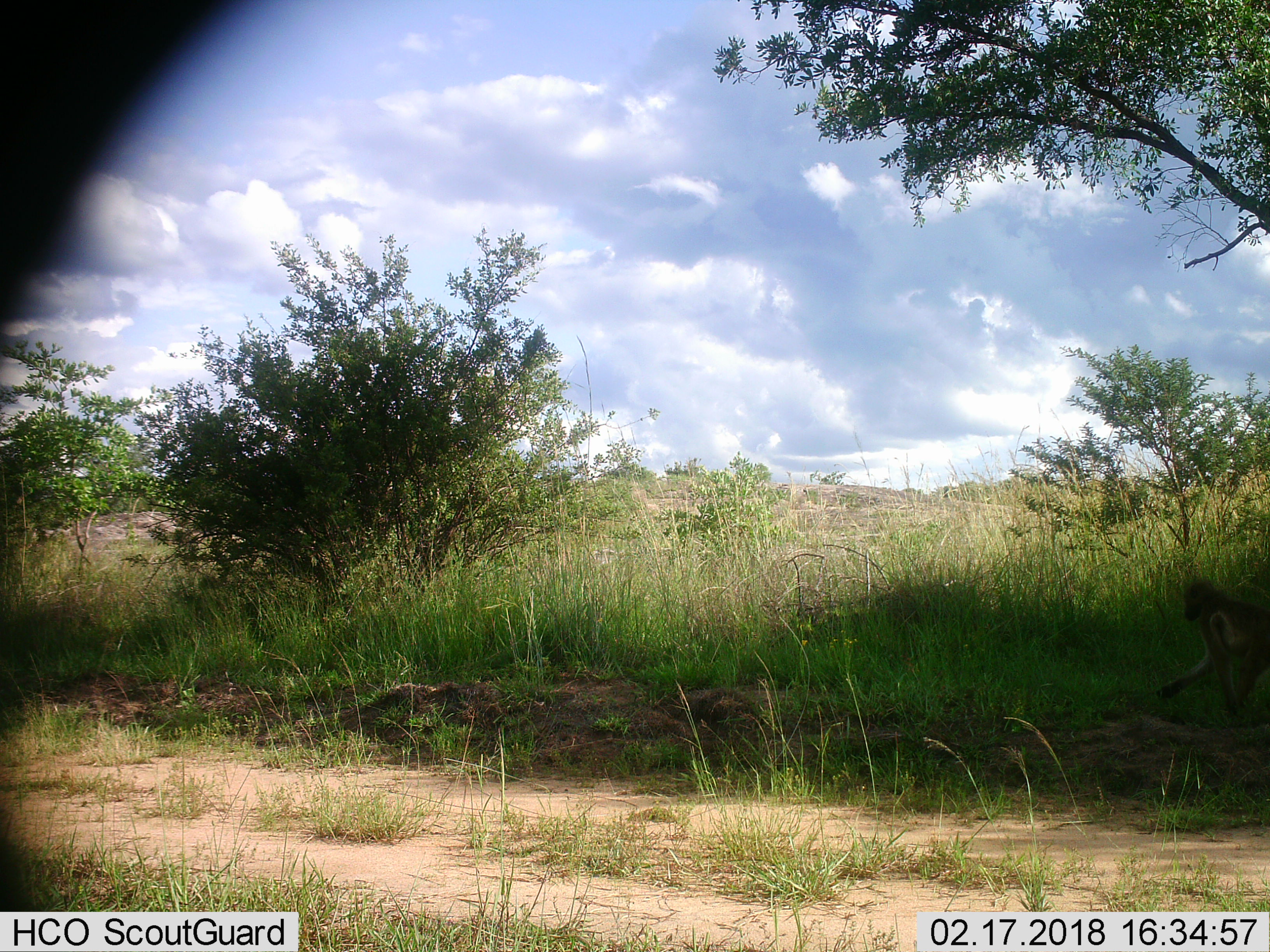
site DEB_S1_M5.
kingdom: Animalia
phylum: Chordata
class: Mammalia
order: Primates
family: Cercopithecidae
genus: Papio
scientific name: Papio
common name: baboon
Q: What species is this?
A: Baboon (Papio).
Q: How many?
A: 1.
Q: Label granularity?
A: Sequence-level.